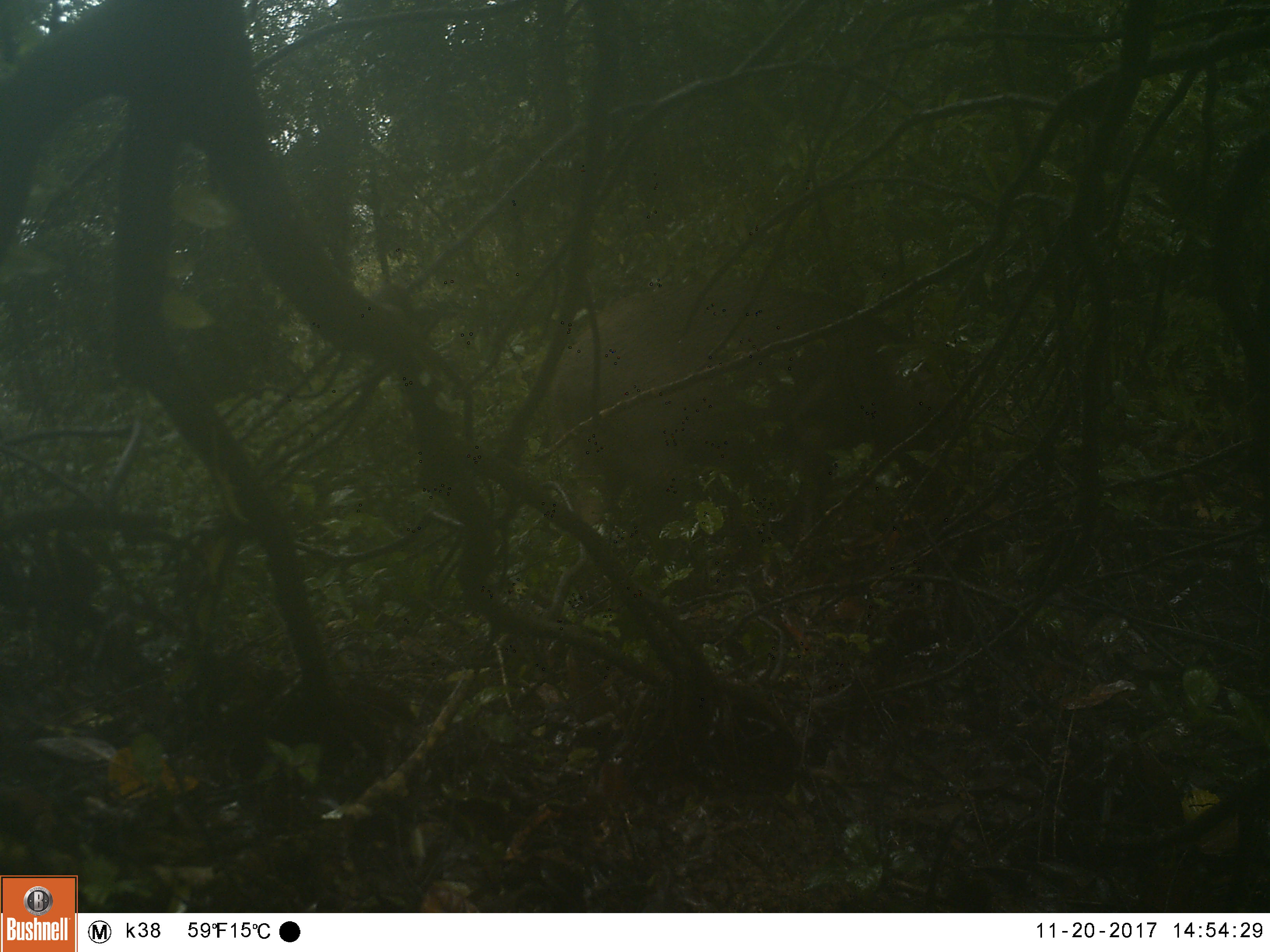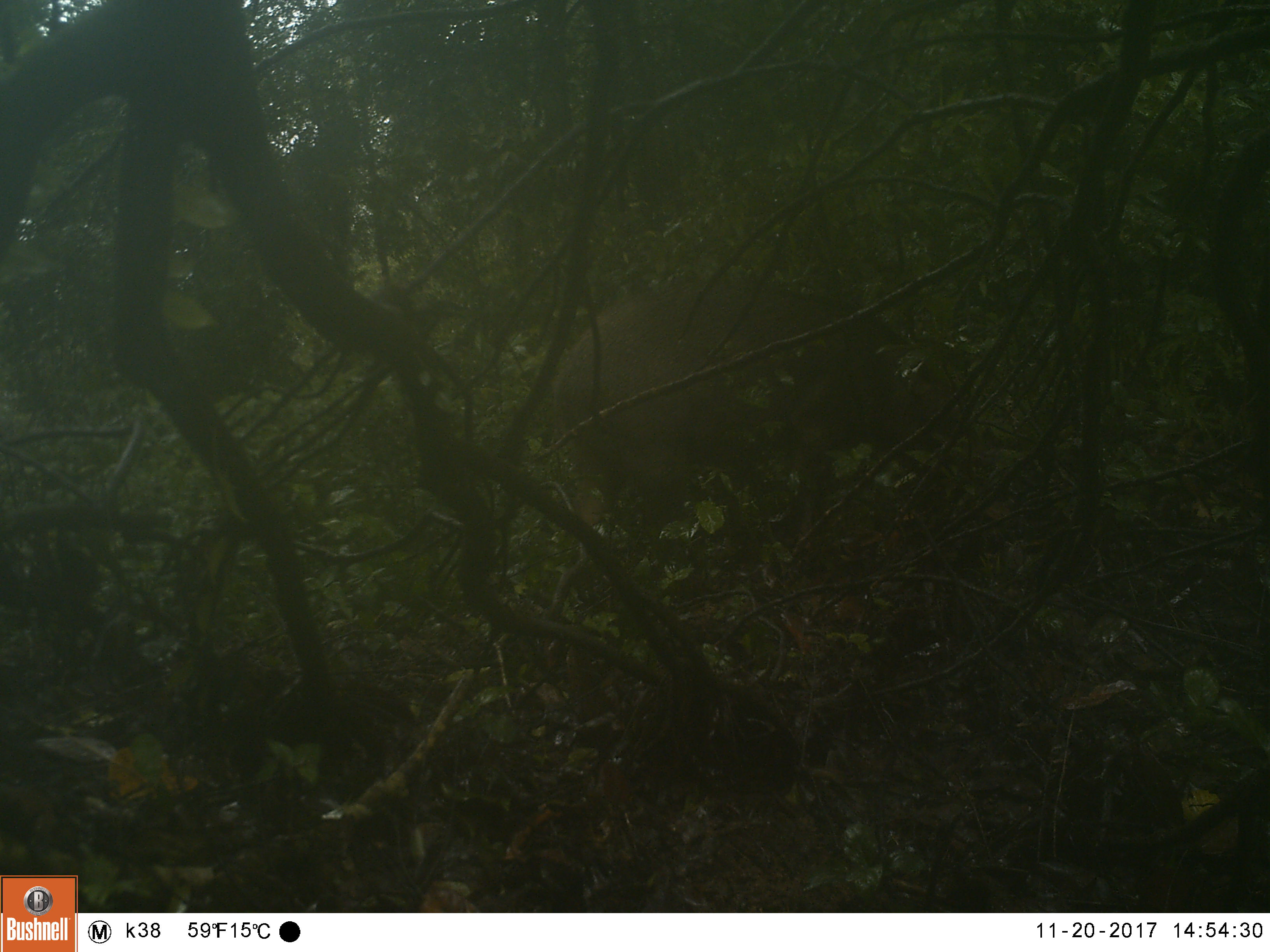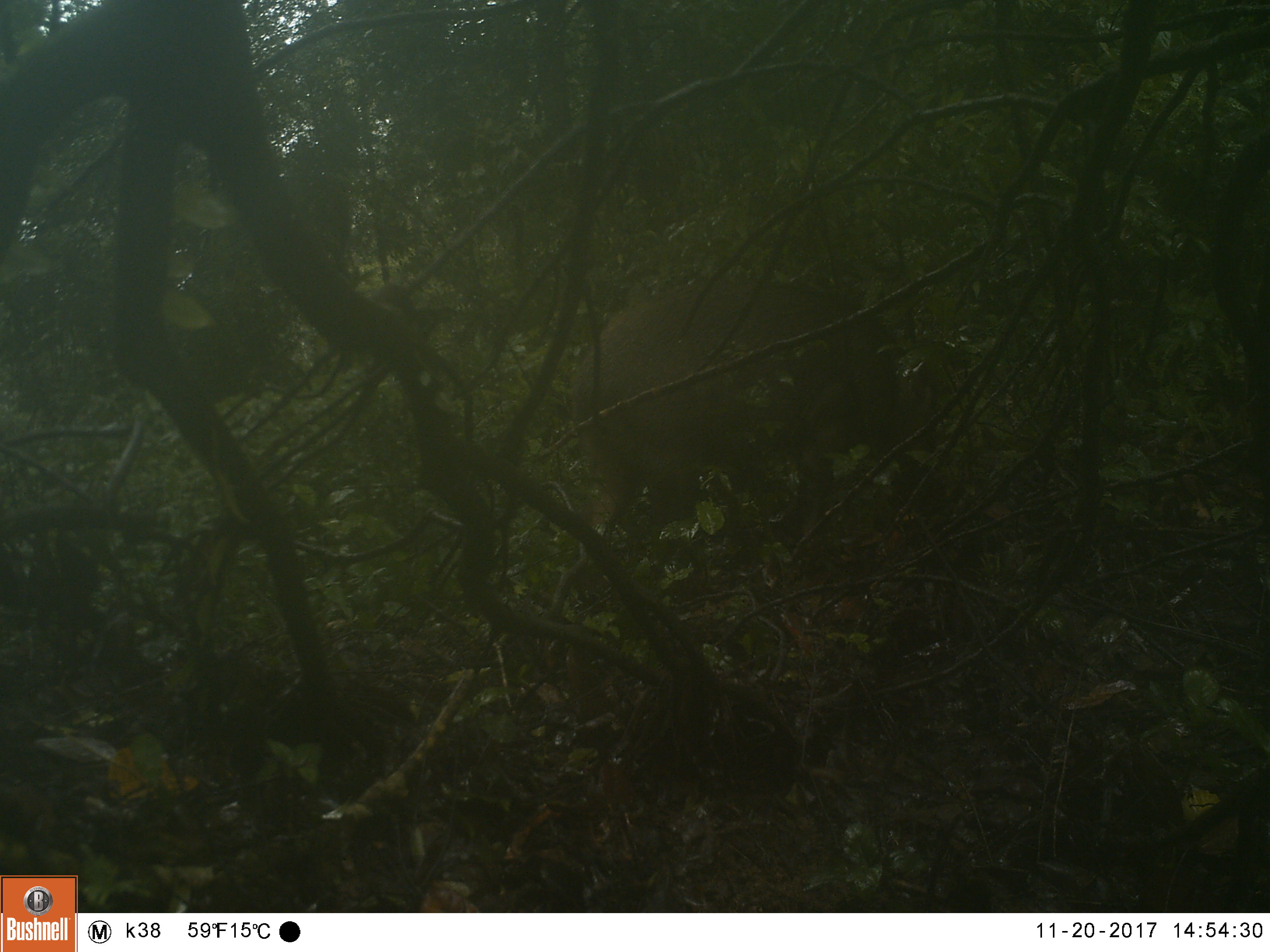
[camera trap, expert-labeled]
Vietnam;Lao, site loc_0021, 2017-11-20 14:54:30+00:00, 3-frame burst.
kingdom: Animalia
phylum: Chordata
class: Mammalia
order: Artiodactyla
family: Suidae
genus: Sus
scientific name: Sus scrofa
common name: eurasian wild pig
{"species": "eurasian wild pig (Sus scrofa)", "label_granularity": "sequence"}